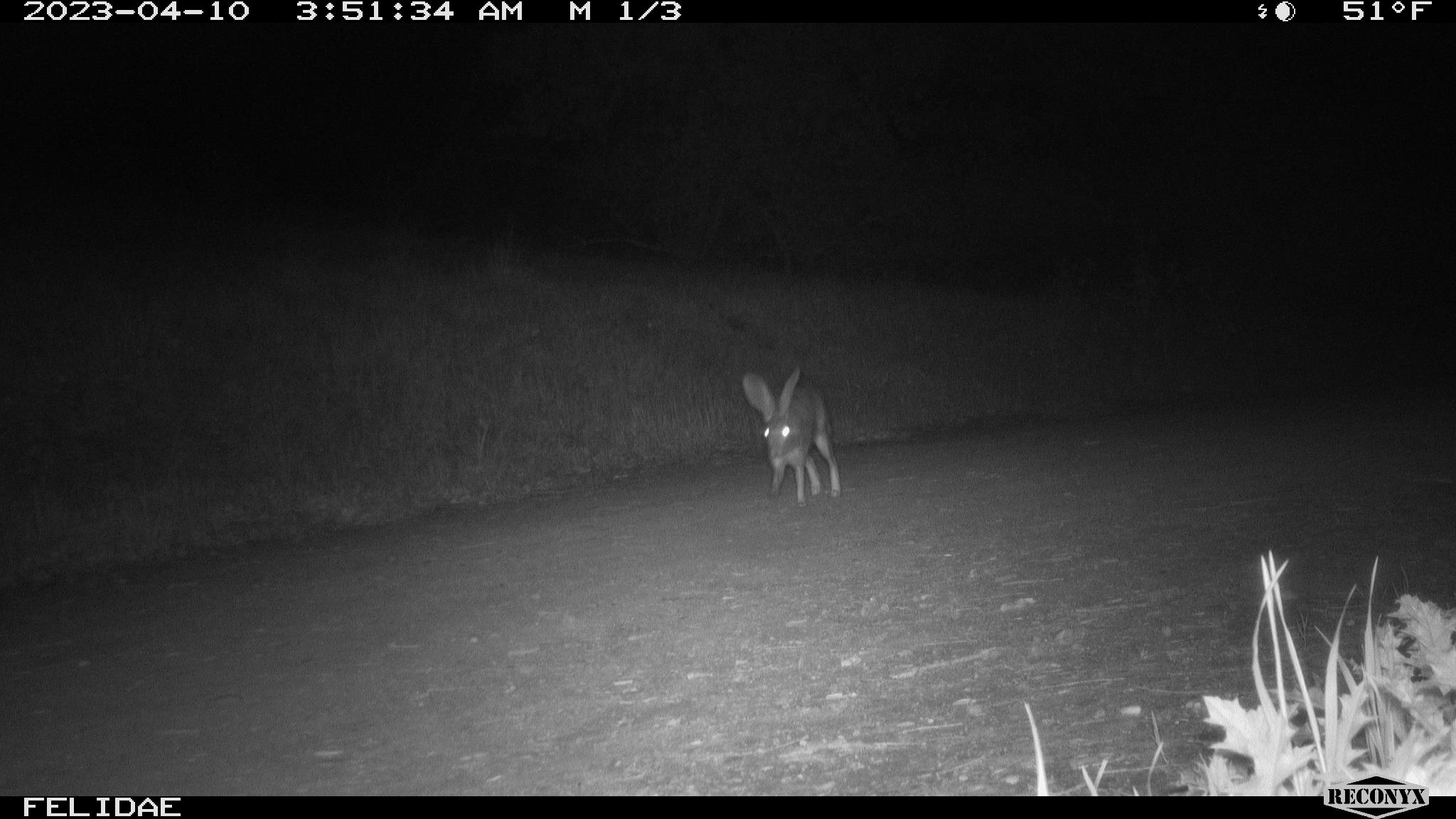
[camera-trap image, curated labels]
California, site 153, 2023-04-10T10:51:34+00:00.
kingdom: Animalia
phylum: Chordata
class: Mammalia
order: Lagomorpha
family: Leporidae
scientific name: Leporidae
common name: rabbit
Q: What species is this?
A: Rabbit (Leporidae).